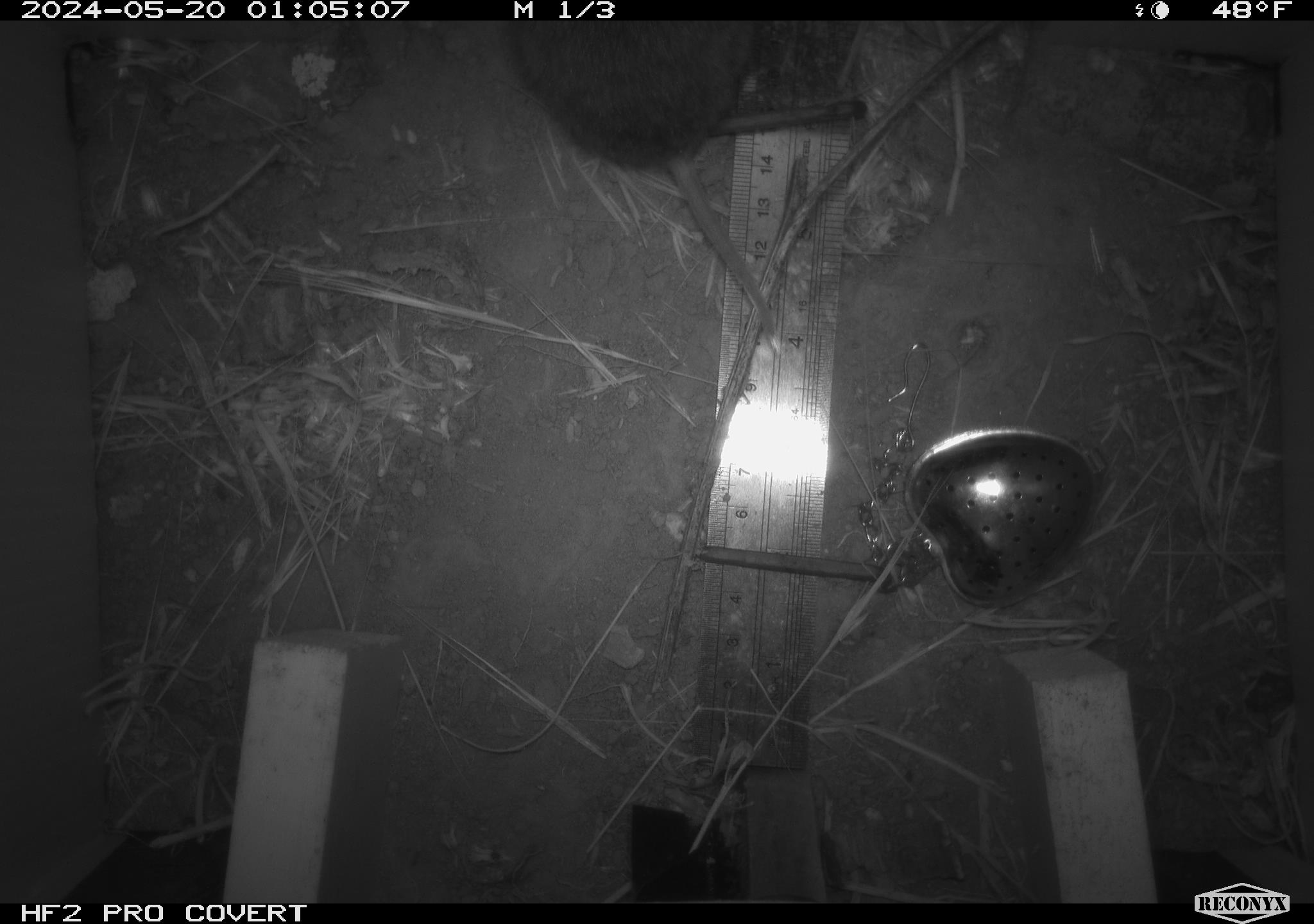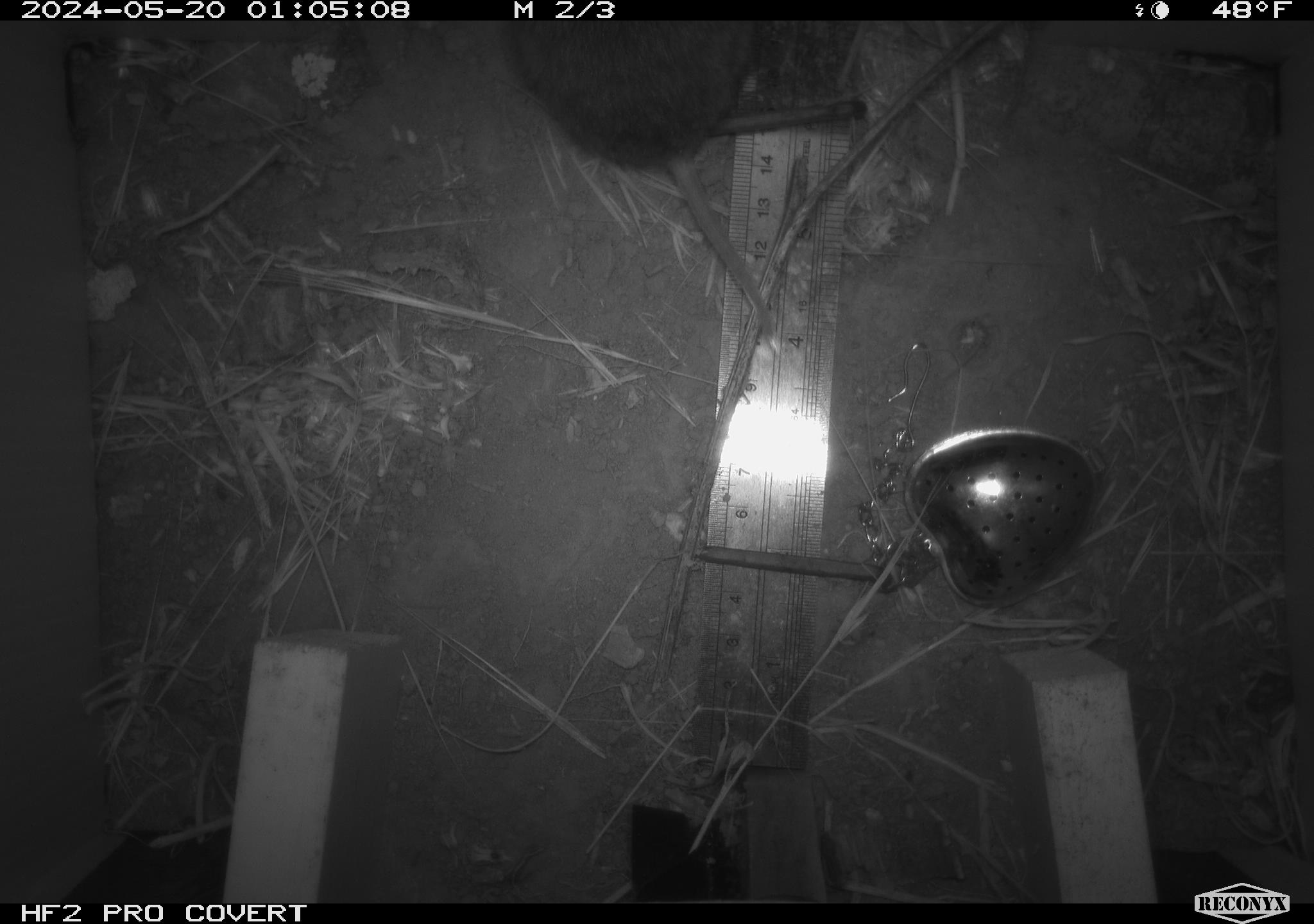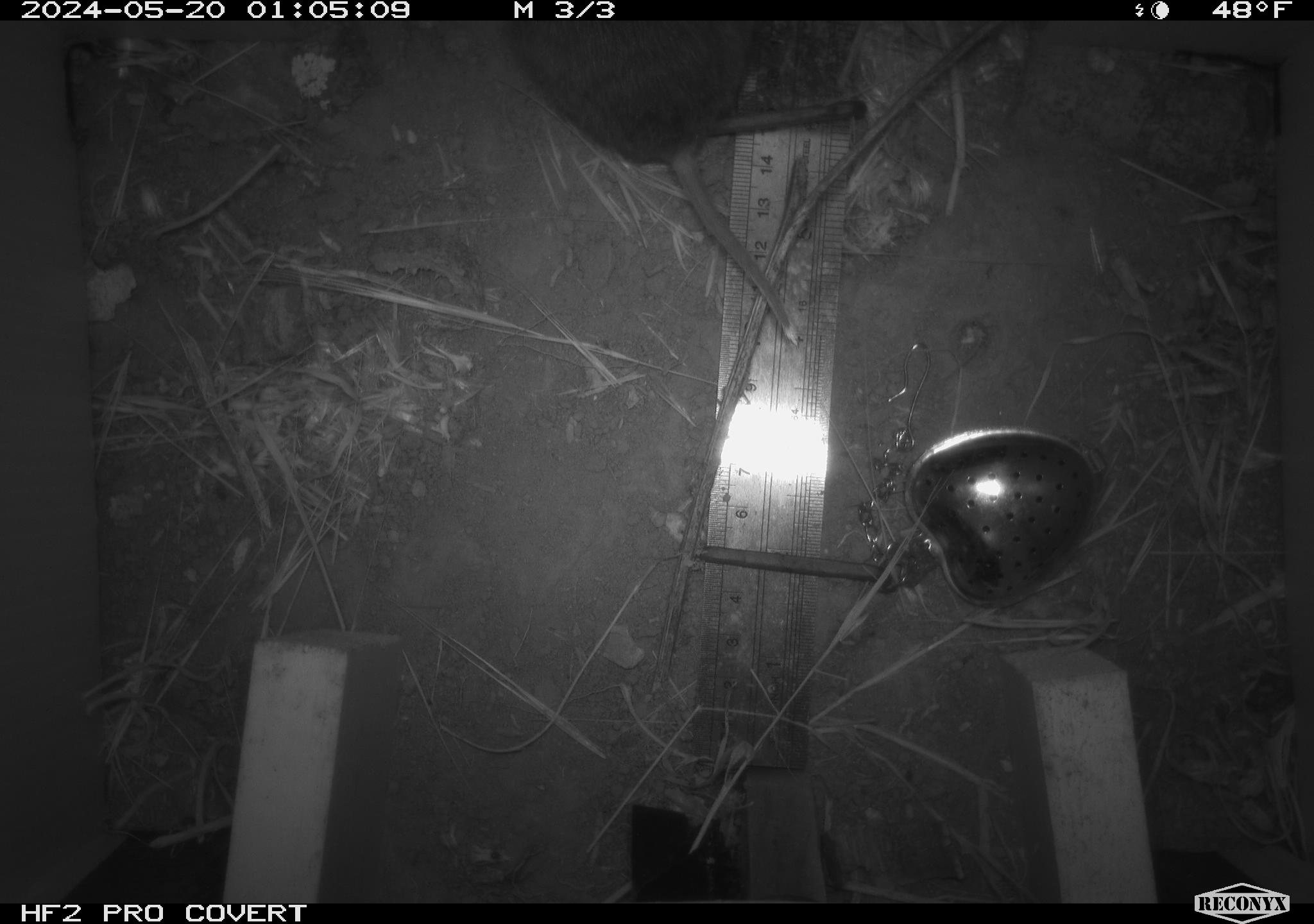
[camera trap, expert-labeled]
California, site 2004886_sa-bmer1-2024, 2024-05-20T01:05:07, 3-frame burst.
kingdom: Animalia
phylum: Chordata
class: Mammalia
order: Rodentia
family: Cricetidae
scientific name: Arvicolinae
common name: voles, lemmings, and muskrats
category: arvicolinae subfamily